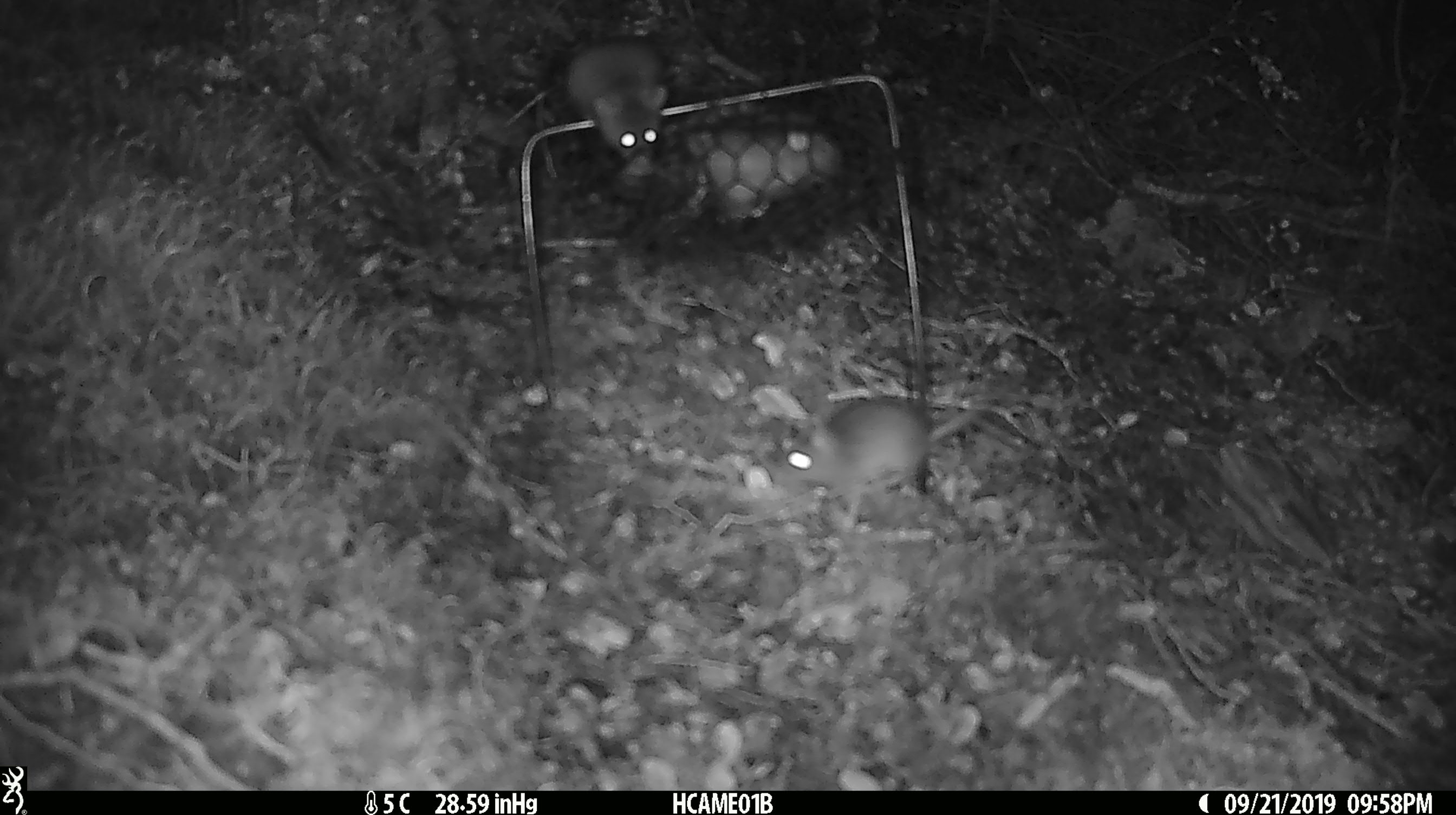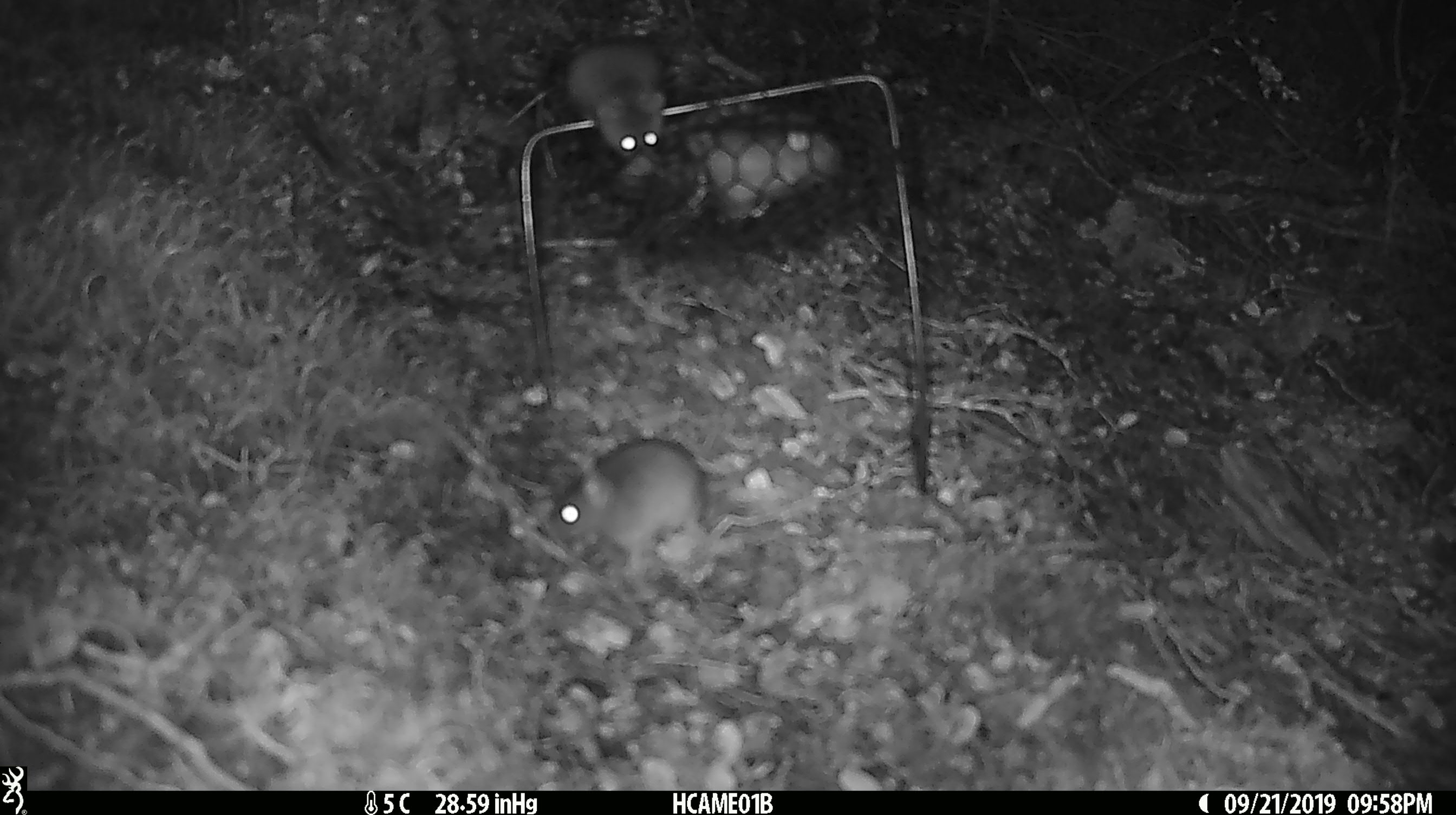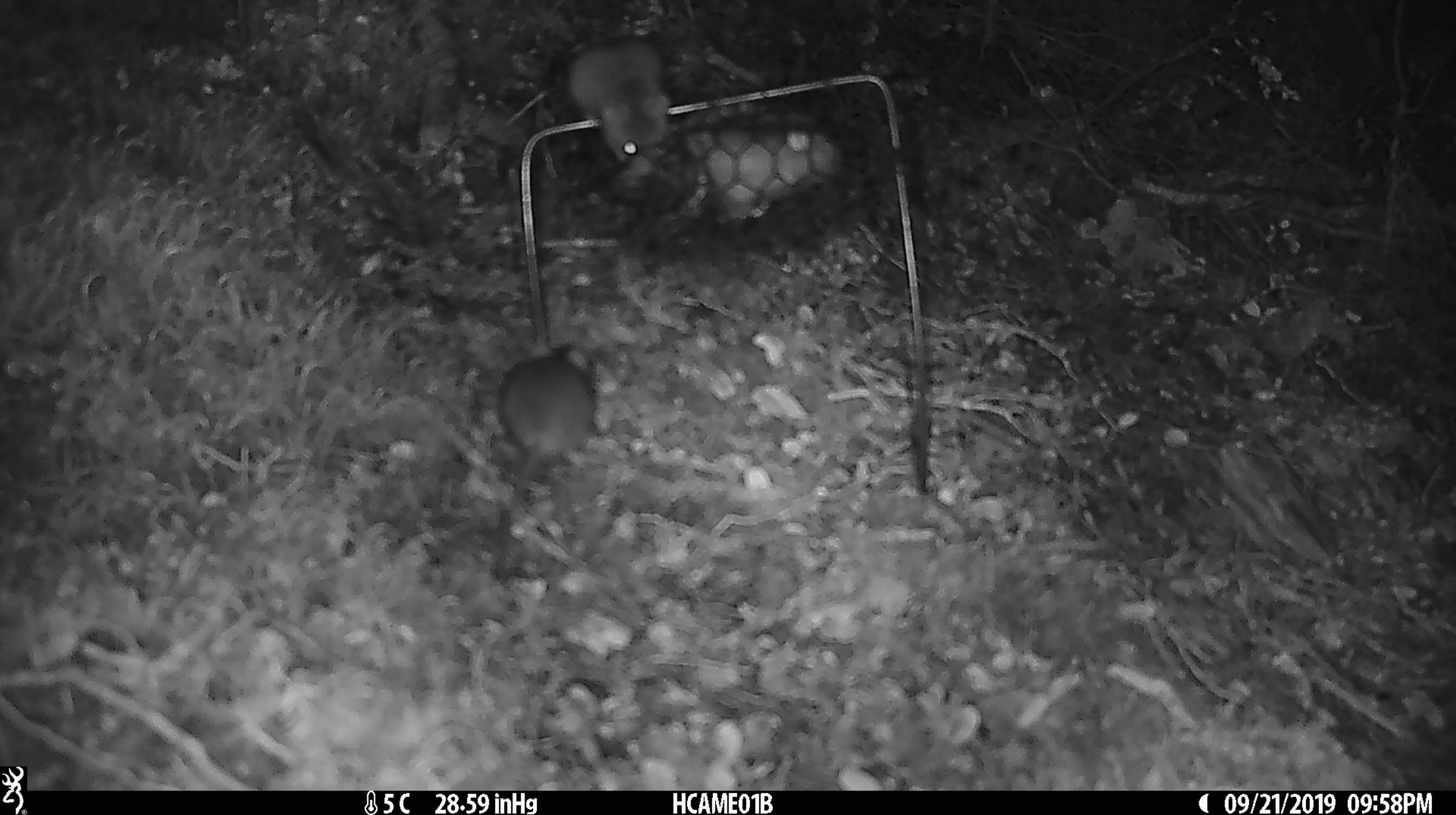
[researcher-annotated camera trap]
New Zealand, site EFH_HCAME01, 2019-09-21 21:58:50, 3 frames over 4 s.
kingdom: Animalia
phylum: Chordata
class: Mammalia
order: Rodentia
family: Muridae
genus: Mus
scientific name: Mus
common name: mouse